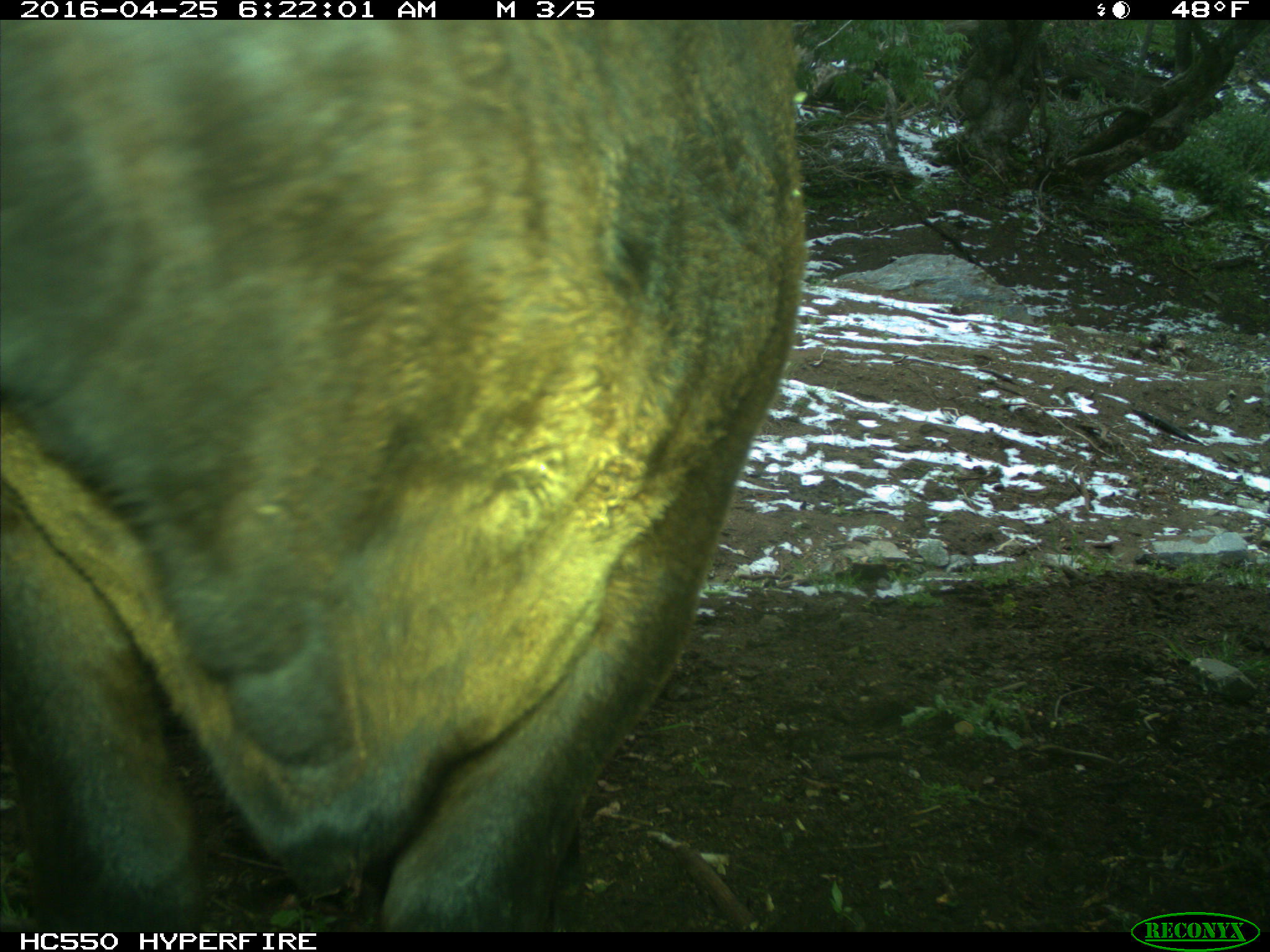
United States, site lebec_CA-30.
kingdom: Animalia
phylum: Chordata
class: Mammalia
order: Artiodactyla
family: Bovidae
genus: Bos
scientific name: Bos taurus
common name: domestic cow